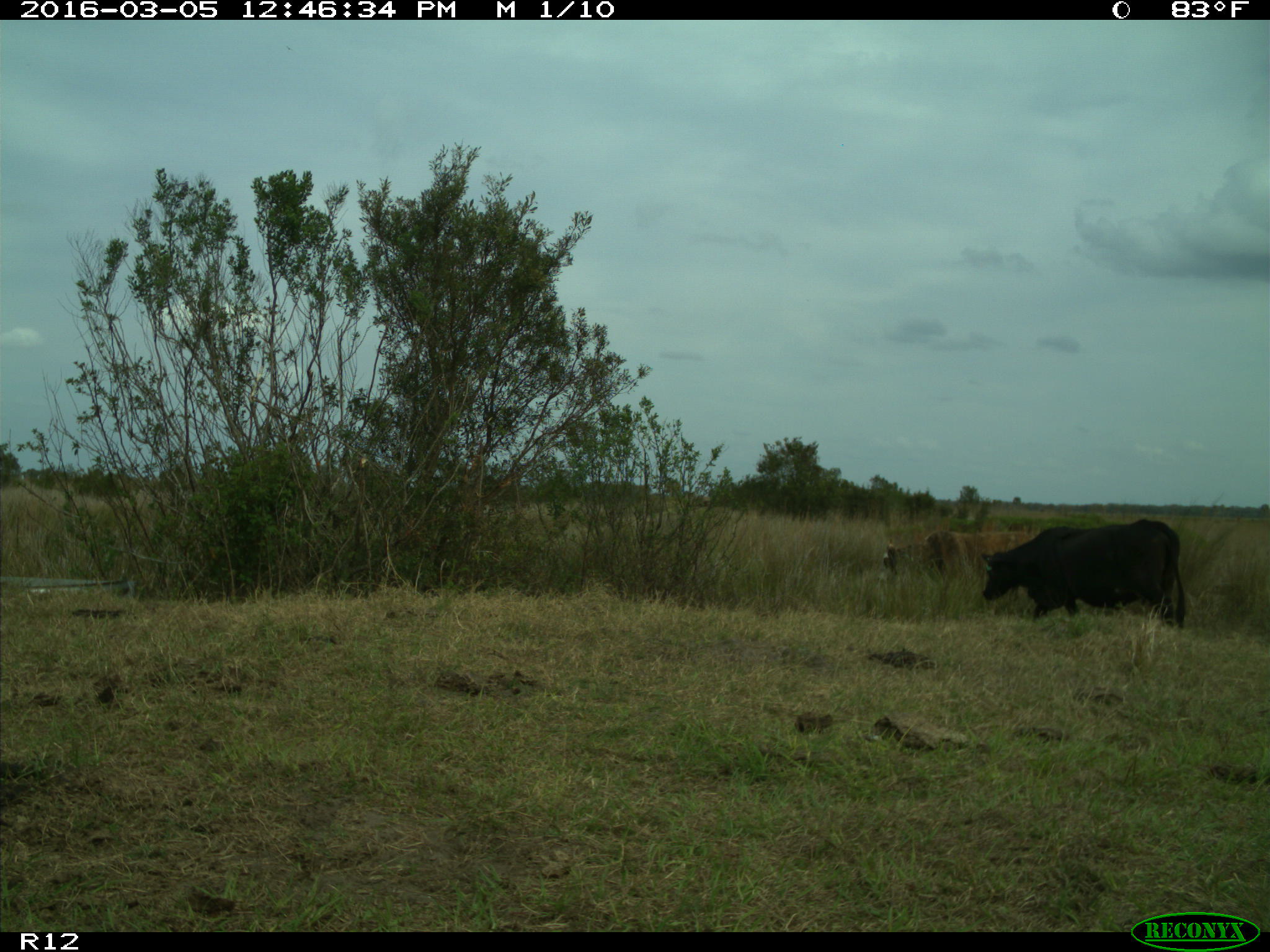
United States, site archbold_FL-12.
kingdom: Animalia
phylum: Chordata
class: Mammalia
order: Artiodactyla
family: Bovidae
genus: Bos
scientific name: Bos taurus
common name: domestic cow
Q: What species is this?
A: Bos taurus (domestic cow).